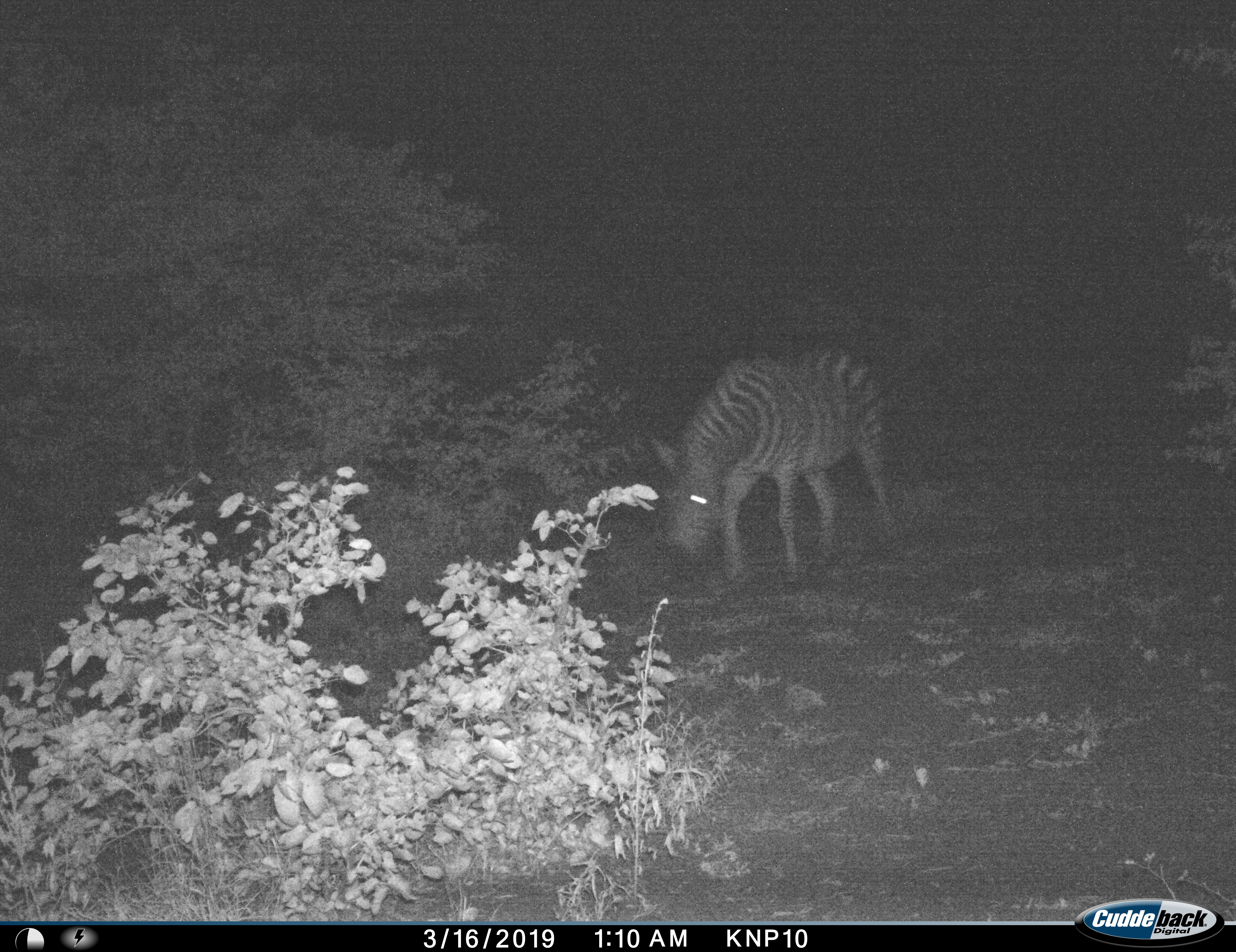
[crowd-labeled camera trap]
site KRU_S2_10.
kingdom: Animalia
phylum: Chordata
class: Mammalia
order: Perissodactyla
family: Equidae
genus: Equus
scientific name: Equus quagga burchellii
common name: burchell's zebra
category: zebraburchells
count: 1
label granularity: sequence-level